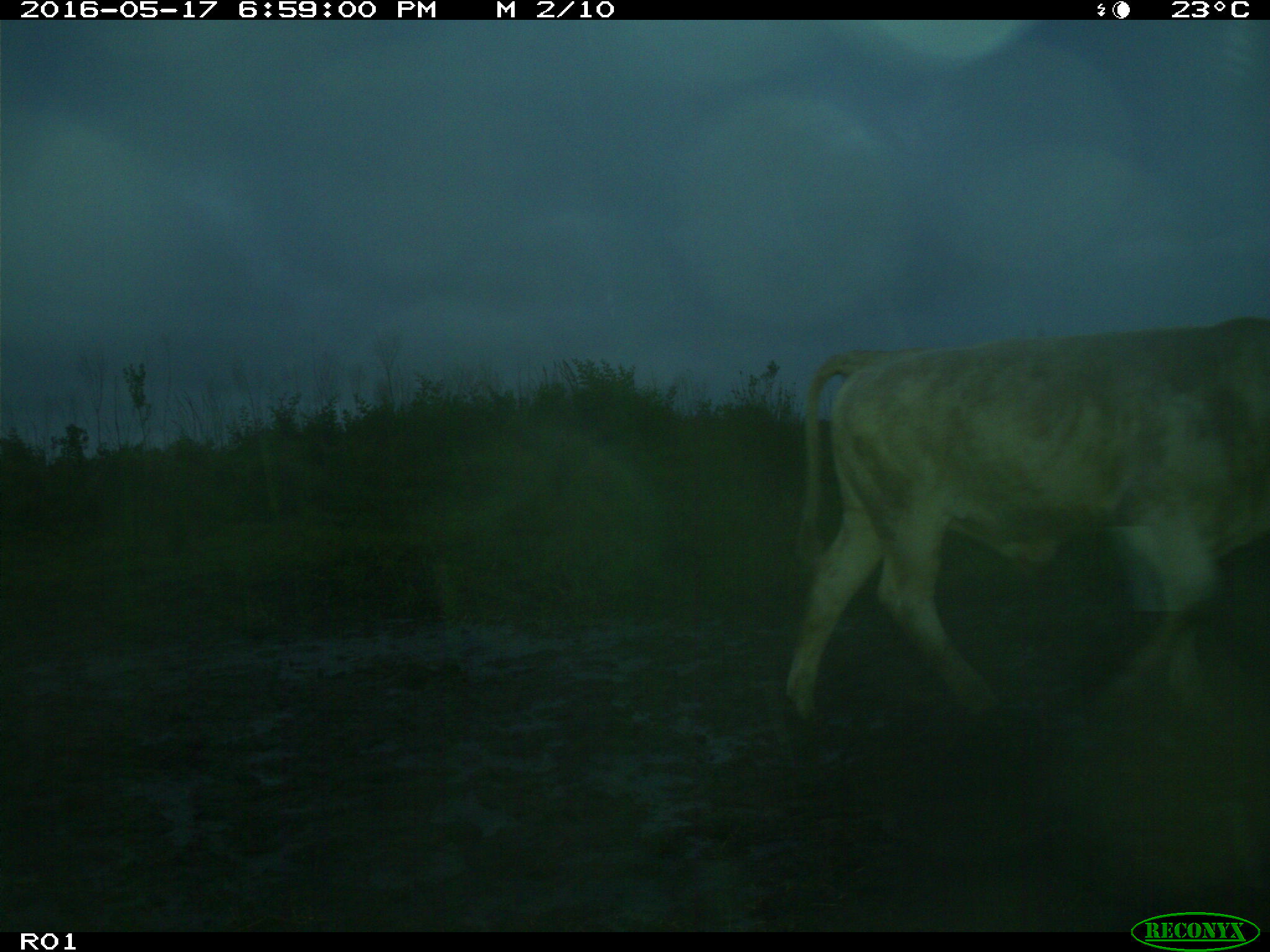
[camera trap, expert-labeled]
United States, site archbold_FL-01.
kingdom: Animalia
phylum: Chordata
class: Mammalia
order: Artiodactyla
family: Bovidae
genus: Bos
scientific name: Bos taurus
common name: domestic cow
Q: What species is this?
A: Bos taurus (domestic cow).